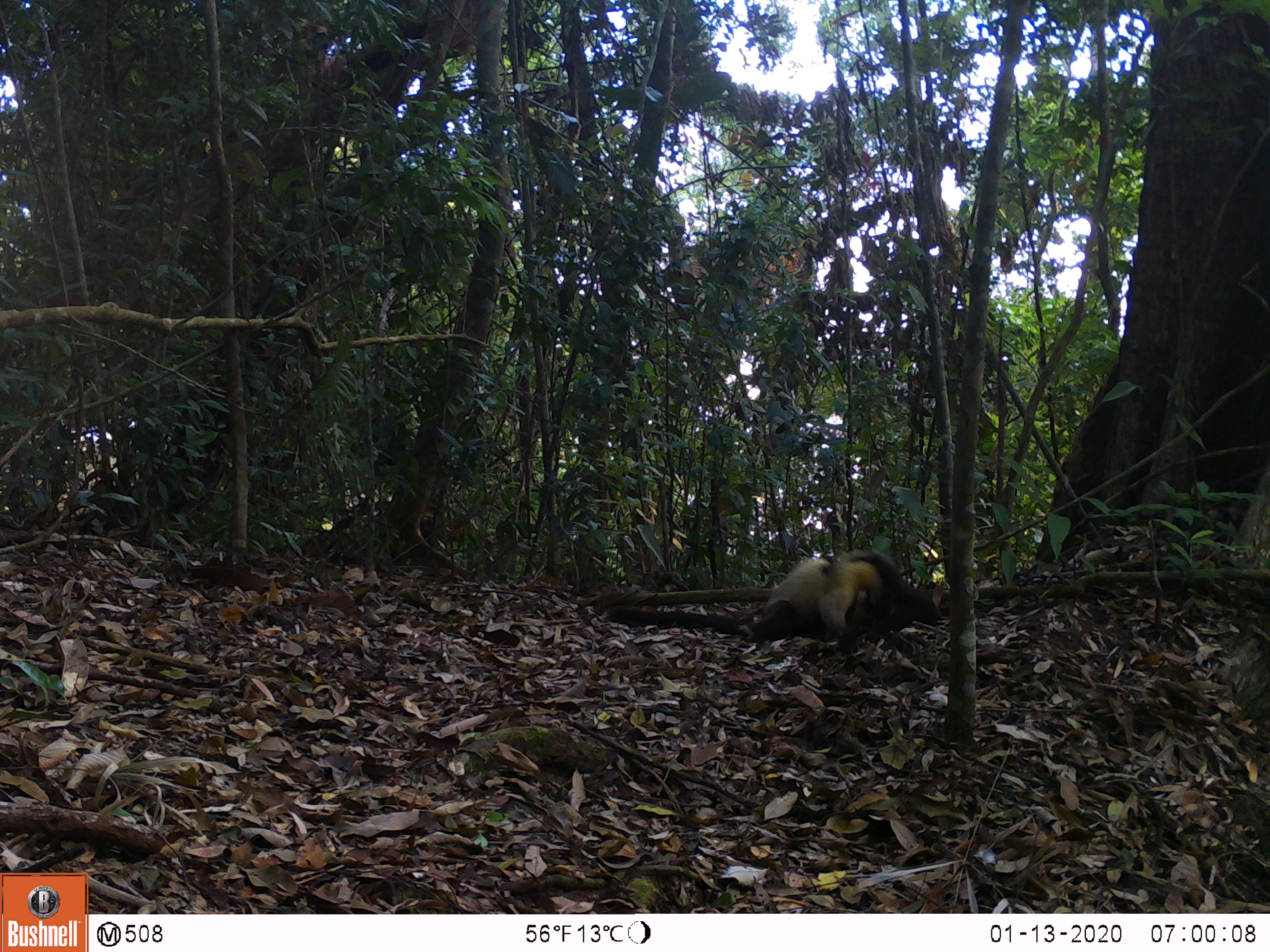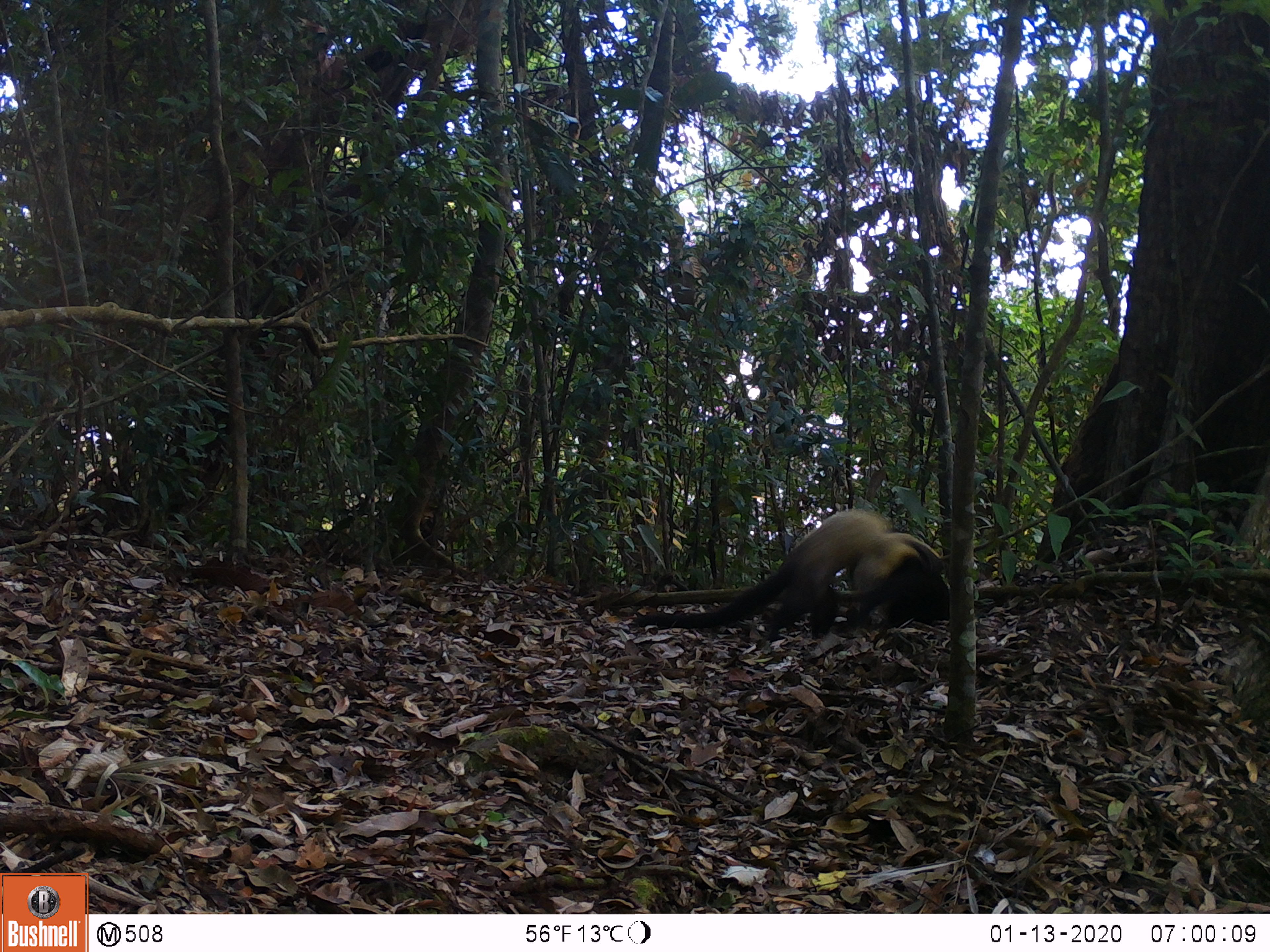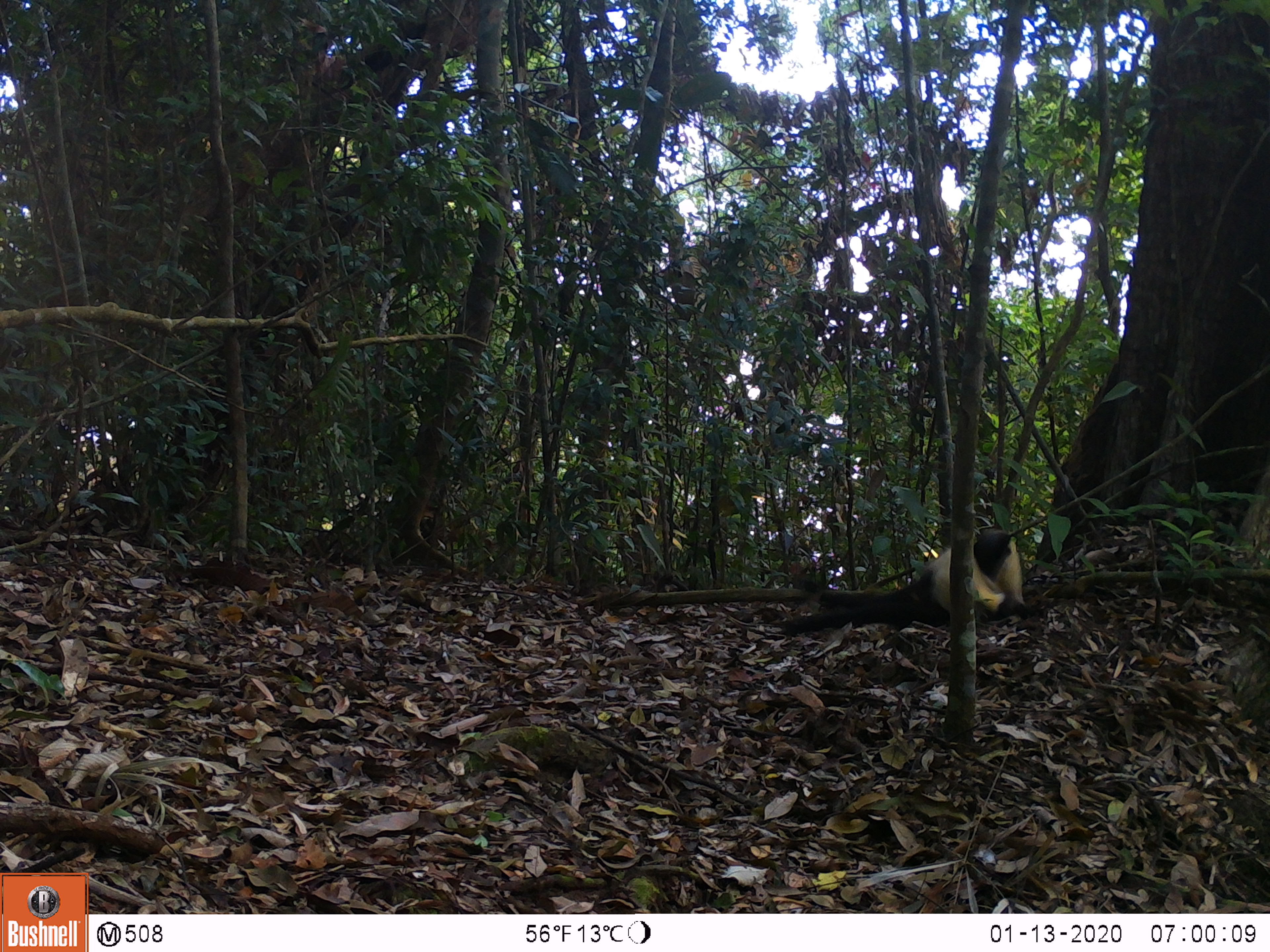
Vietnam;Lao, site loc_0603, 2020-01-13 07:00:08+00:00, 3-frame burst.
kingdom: Animalia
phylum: Chordata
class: Mammalia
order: Carnivora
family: Mustelidae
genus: Martes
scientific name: Martes flavigula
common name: yellow-throated marten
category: yellow throated marten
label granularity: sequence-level